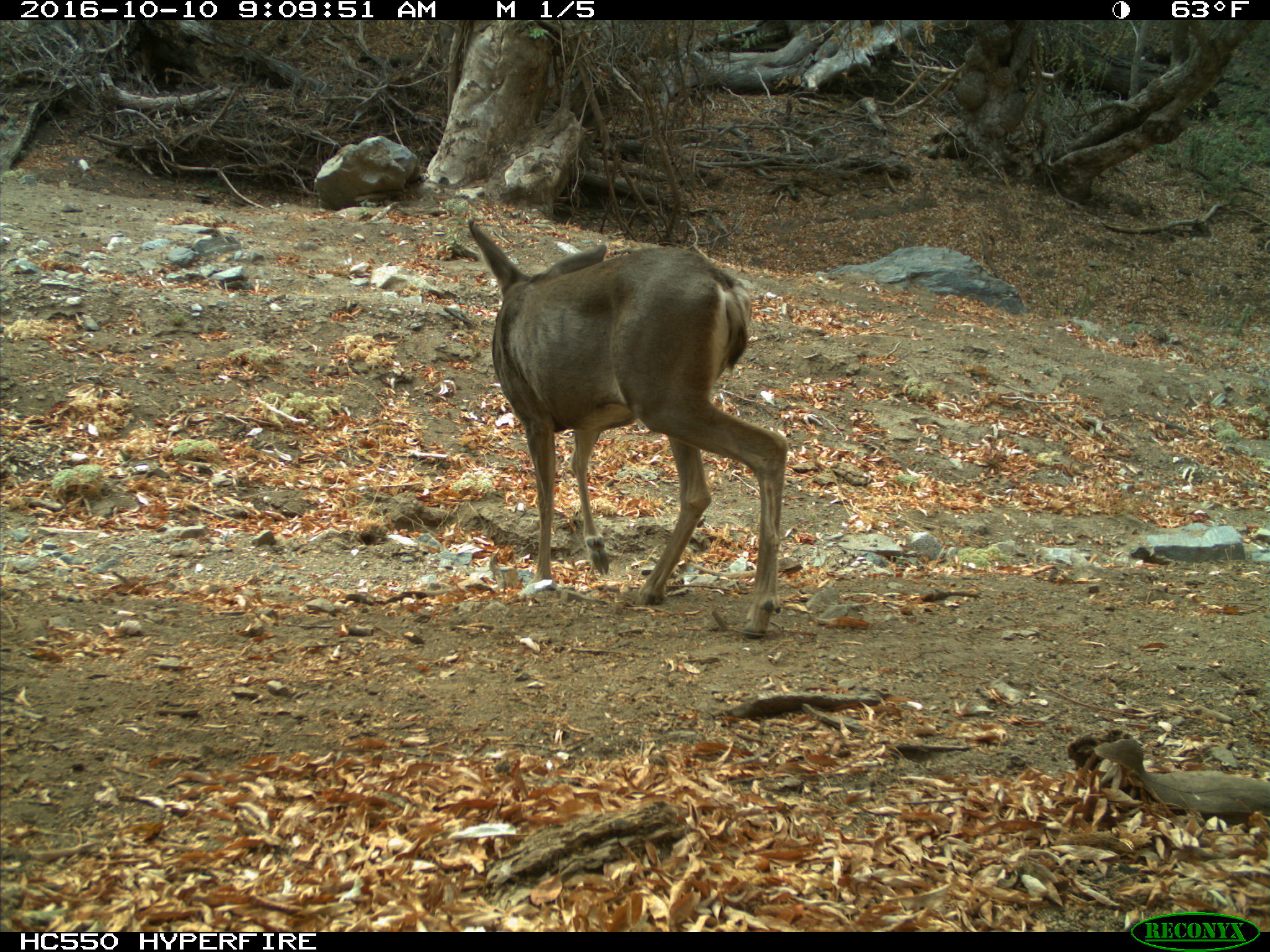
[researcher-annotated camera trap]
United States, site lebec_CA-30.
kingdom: Animalia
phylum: Chordata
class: Mammalia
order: Artiodactyla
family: Cervidae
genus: Odocoileus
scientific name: Odocoileus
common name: deer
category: unidentified deer